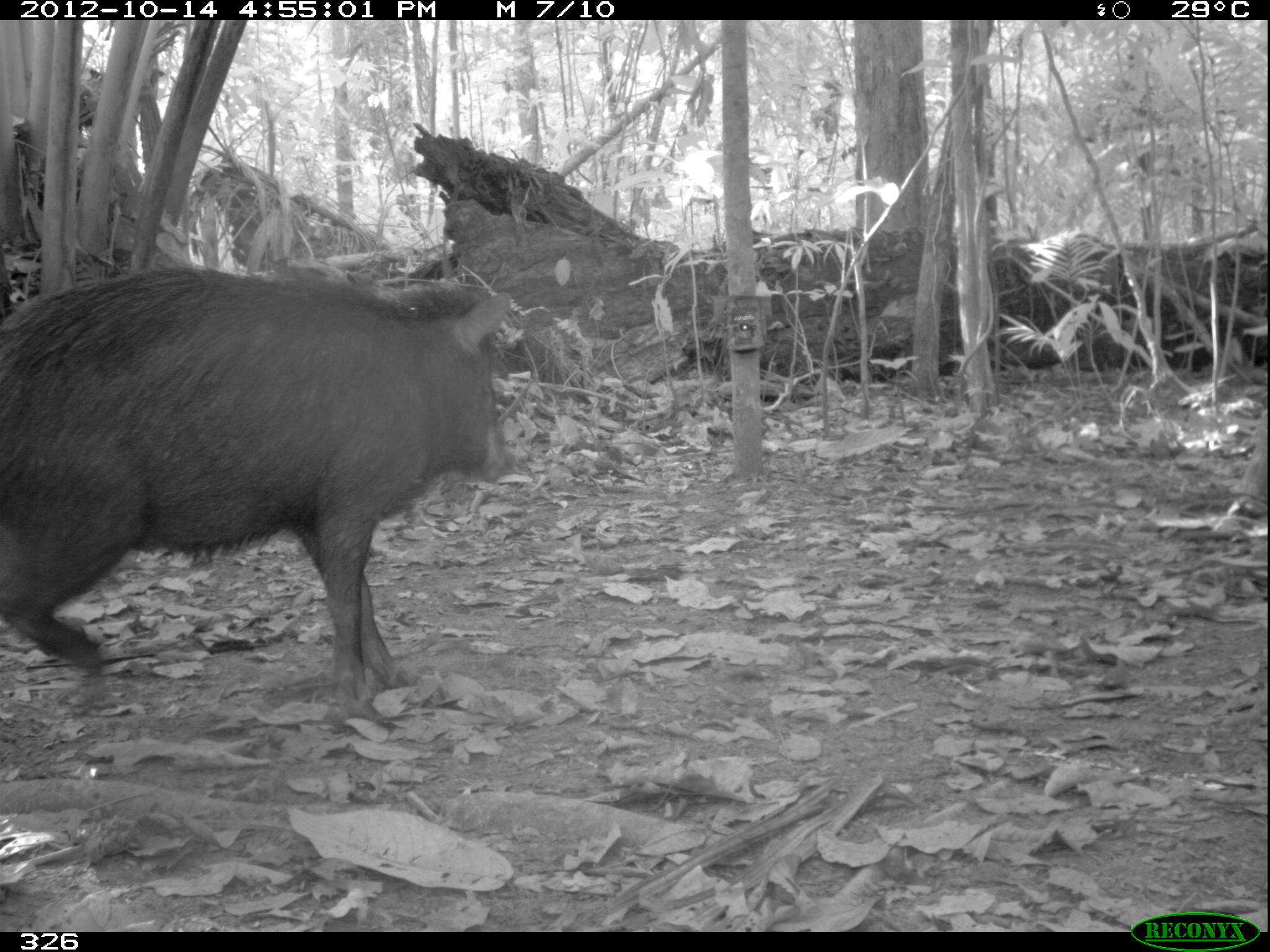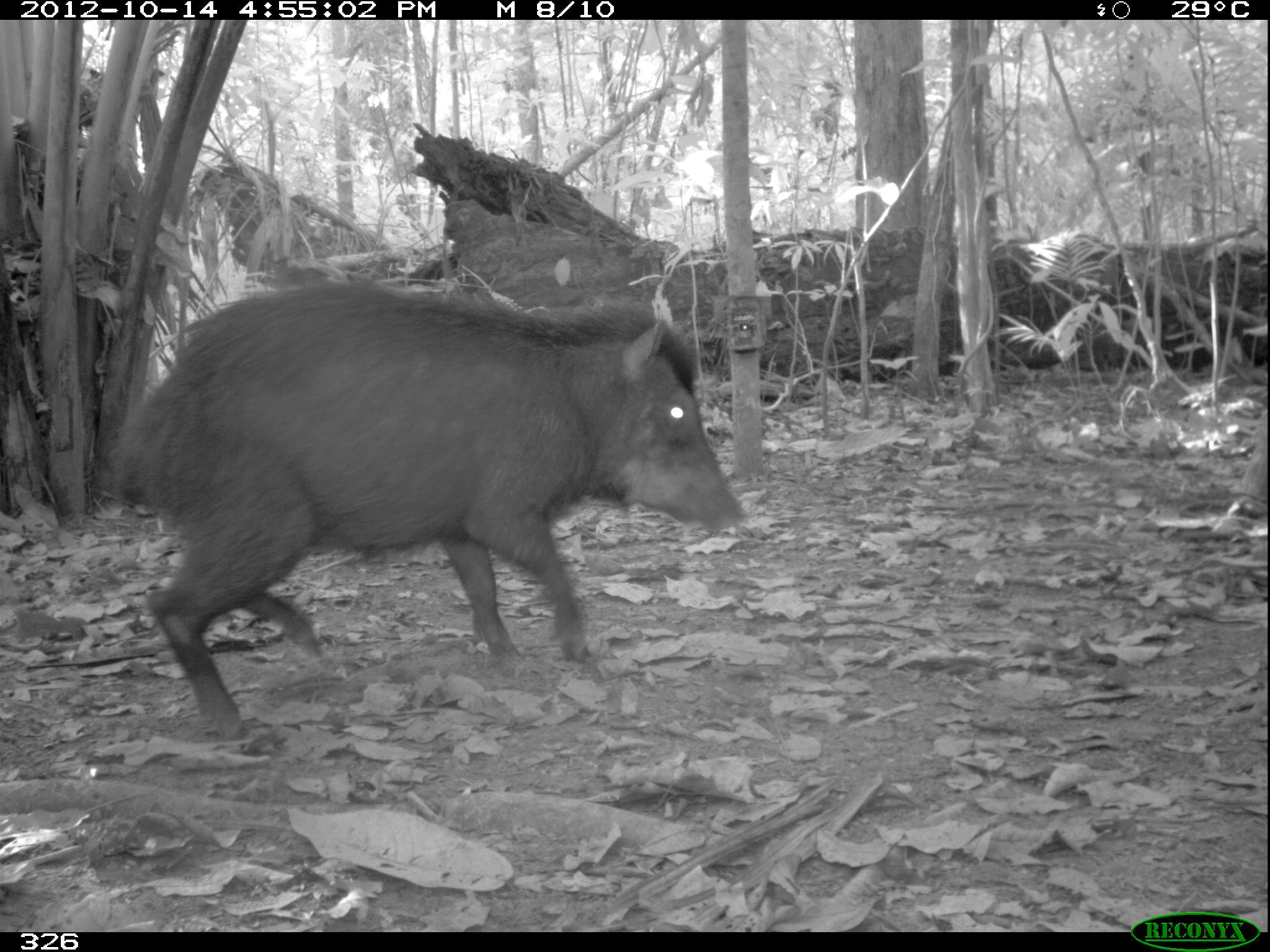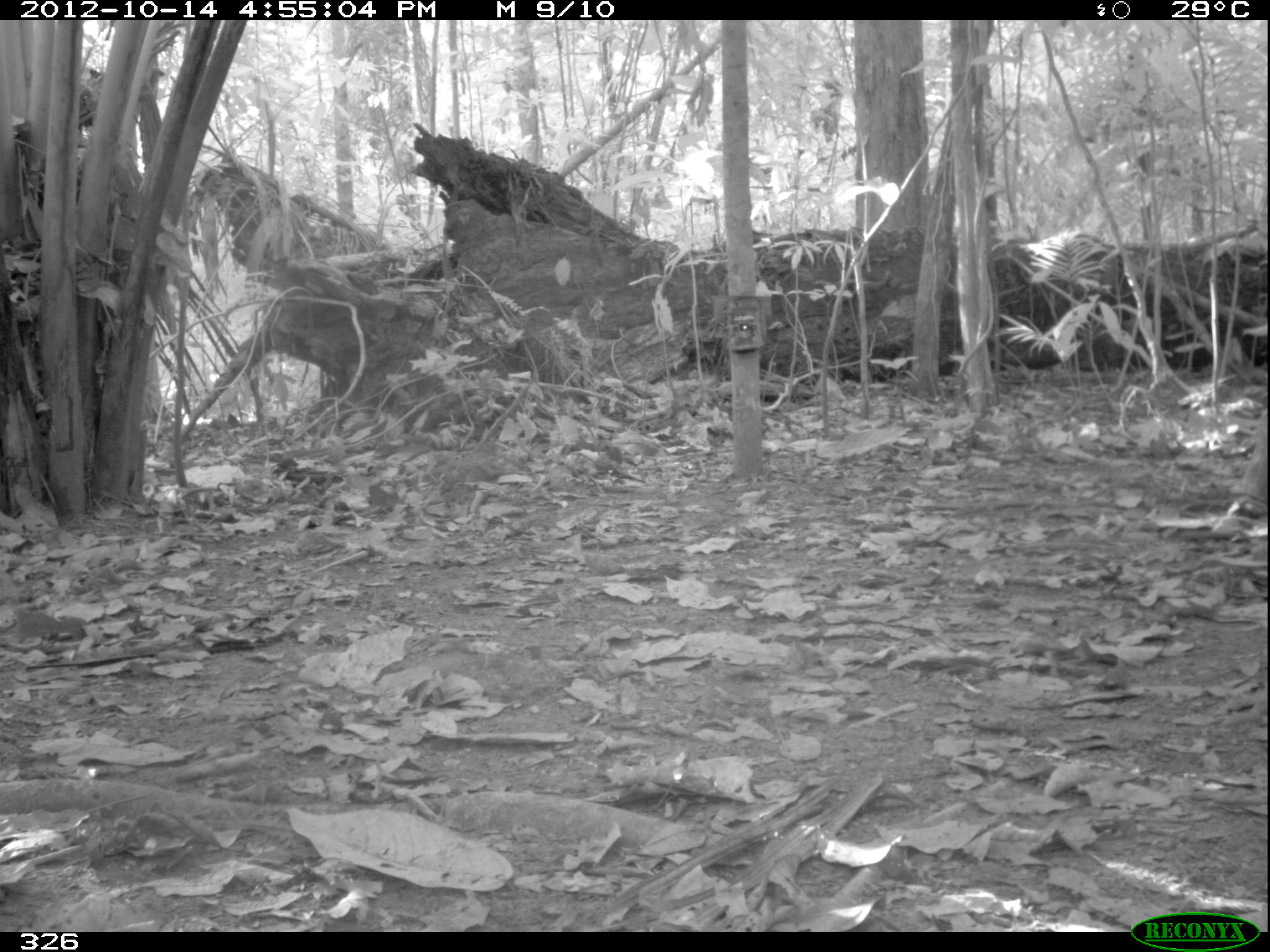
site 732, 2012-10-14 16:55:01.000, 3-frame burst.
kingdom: Animalia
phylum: Chordata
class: Mammalia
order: Artiodactyla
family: Tayassuidae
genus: Tayassu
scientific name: Tayassu pecari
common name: white-lipped peccary